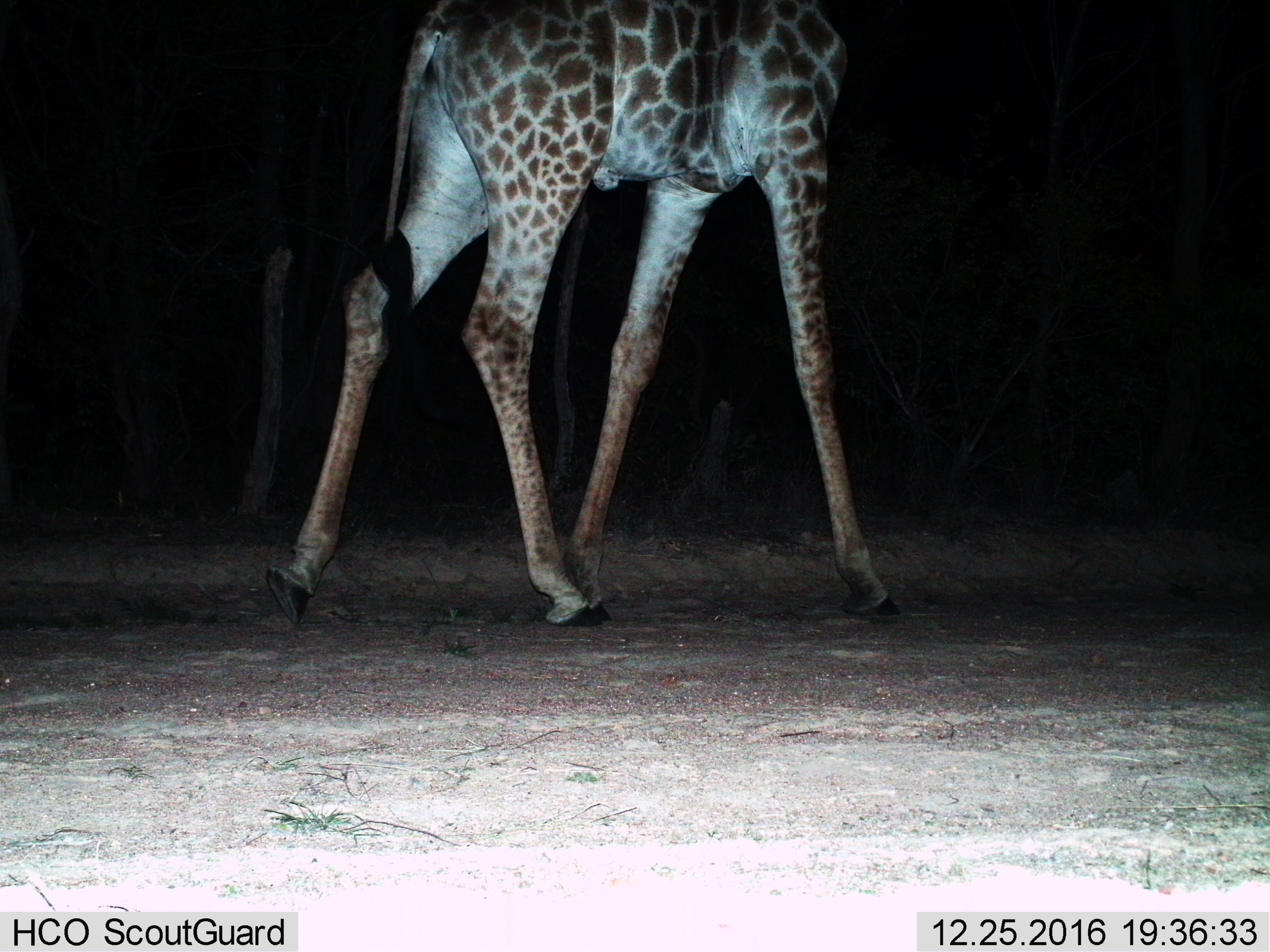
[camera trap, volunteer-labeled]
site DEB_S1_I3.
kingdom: Animalia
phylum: Chordata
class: Mammalia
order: Artiodactyla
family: Giraffidae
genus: Giraffa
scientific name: Giraffa camelopardalis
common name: giraffe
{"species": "giraffe (Giraffa camelopardalis)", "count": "1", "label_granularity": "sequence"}